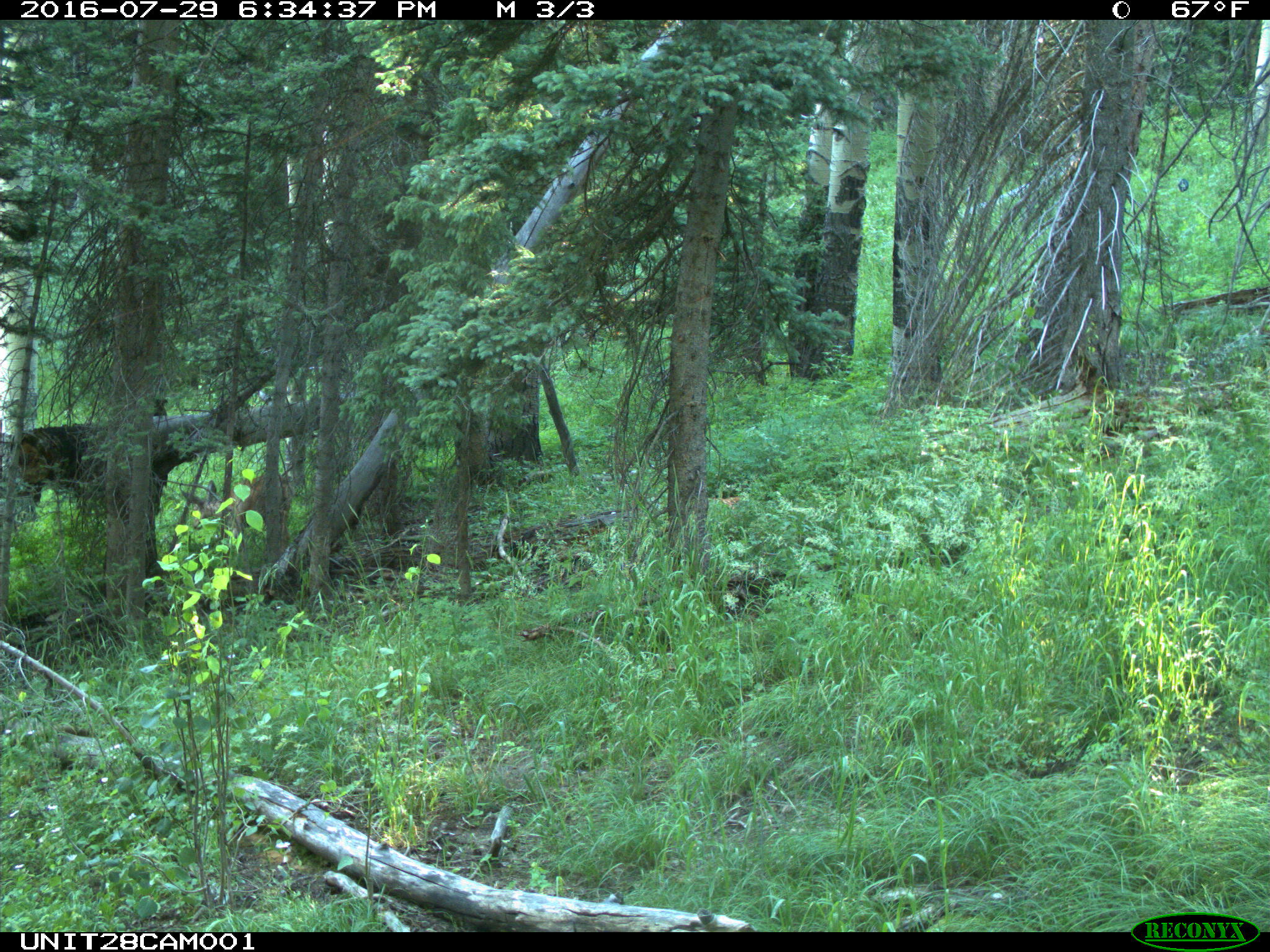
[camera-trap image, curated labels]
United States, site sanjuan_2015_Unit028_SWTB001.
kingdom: Animalia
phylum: Chordata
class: Mammalia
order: Artiodactyla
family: Cervidae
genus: Odocoileus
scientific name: Odocoileus hemionus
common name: mule deer